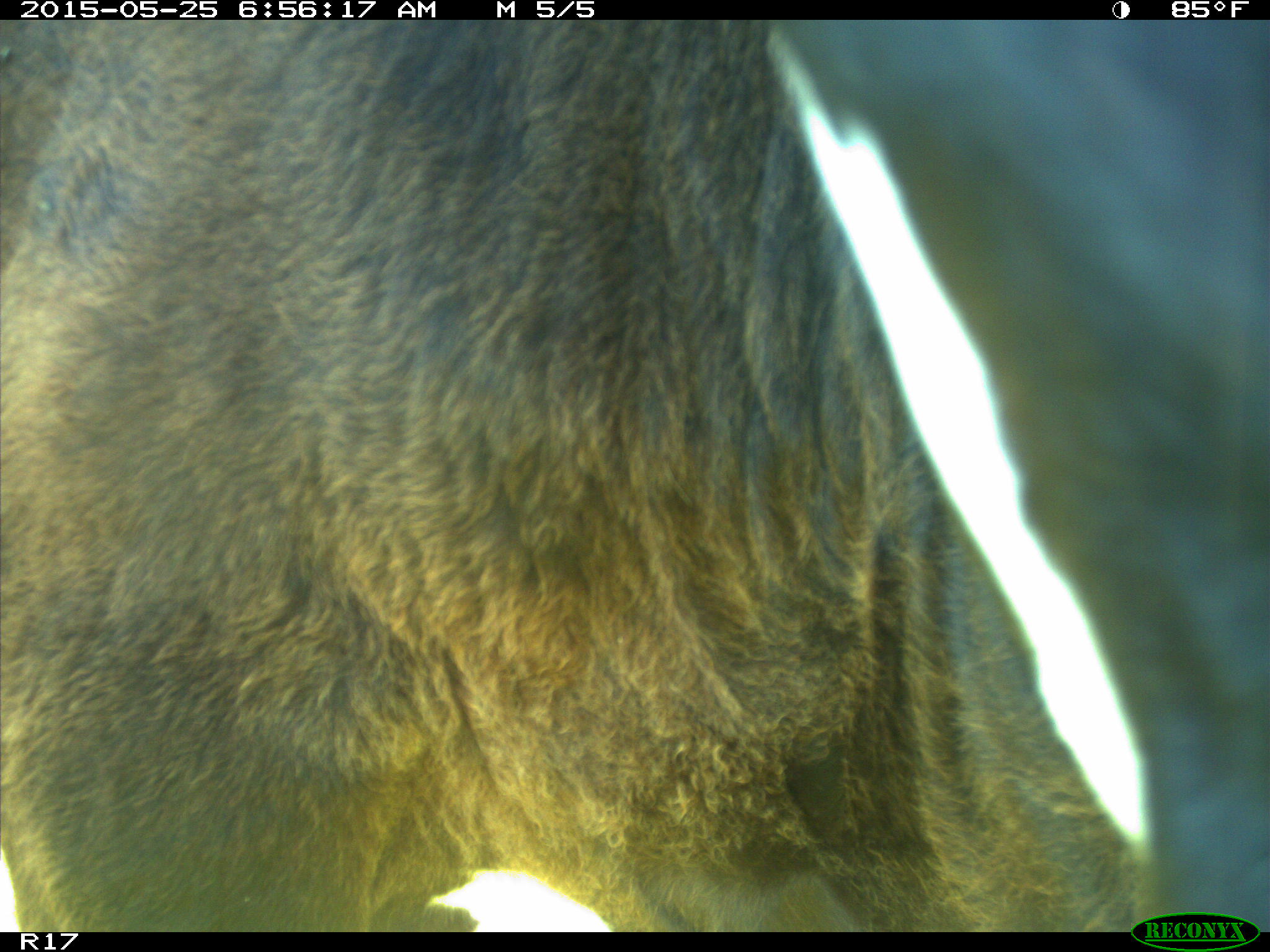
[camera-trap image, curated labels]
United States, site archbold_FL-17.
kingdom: Animalia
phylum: Chordata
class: Mammalia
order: Artiodactyla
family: Bovidae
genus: Bos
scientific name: Bos taurus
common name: domestic cow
Bos taurus (domestic cow).